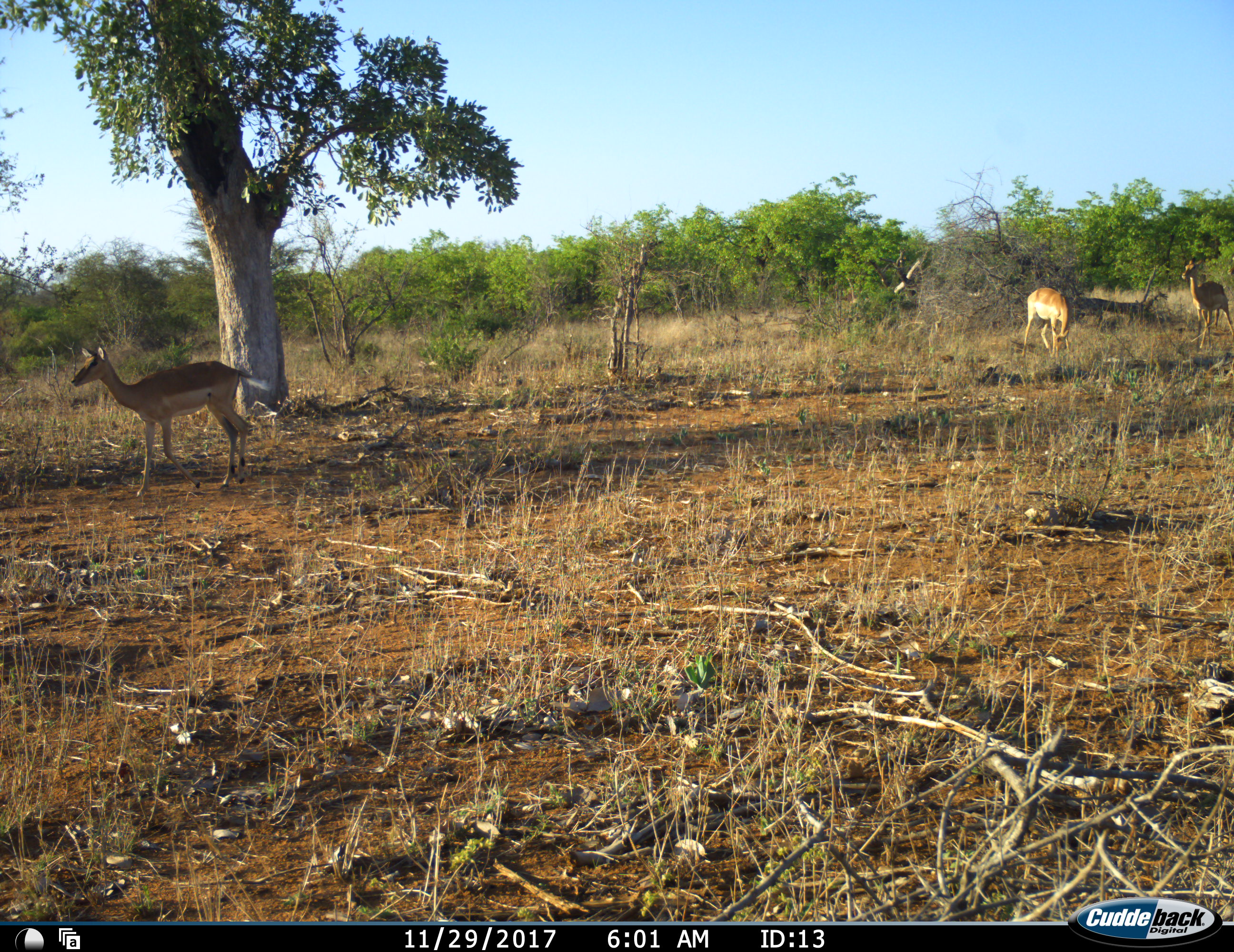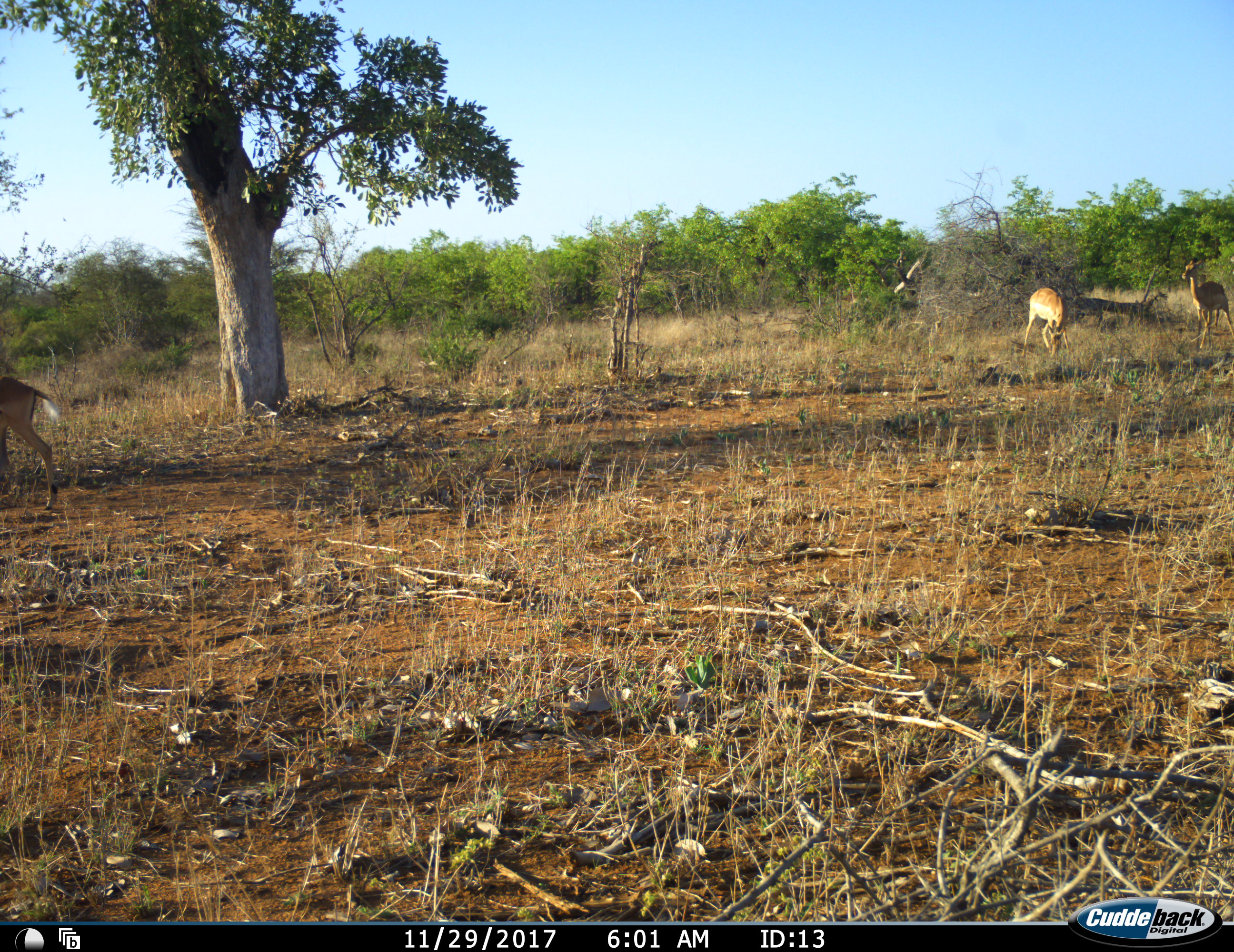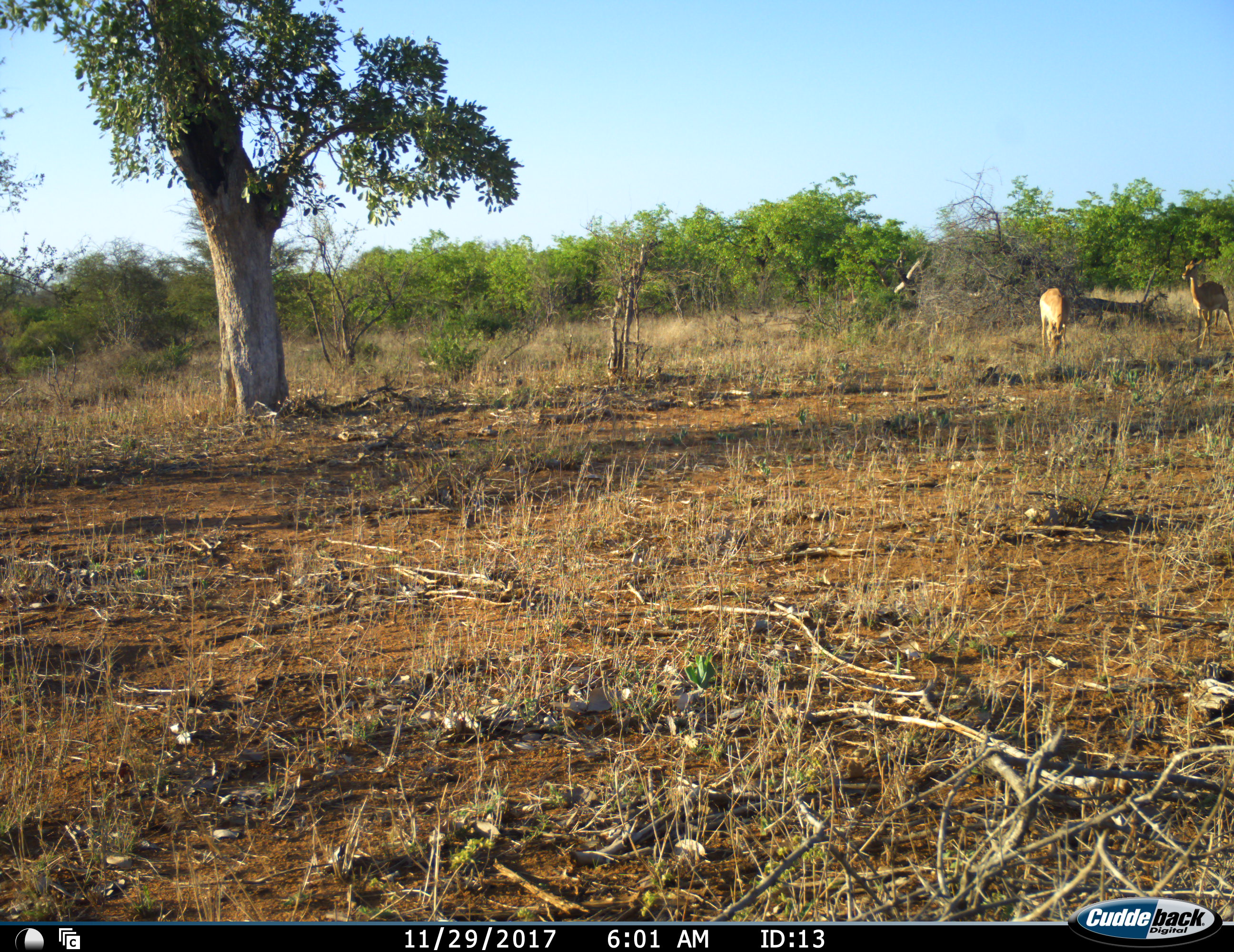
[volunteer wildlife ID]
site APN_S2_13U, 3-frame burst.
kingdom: Animalia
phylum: Chordata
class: Mammalia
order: Artiodactyla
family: Bovidae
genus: Aepyceros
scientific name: Aepyceros melampus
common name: impala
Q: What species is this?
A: Impala (Aepyceros melampus).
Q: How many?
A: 3.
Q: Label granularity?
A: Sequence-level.